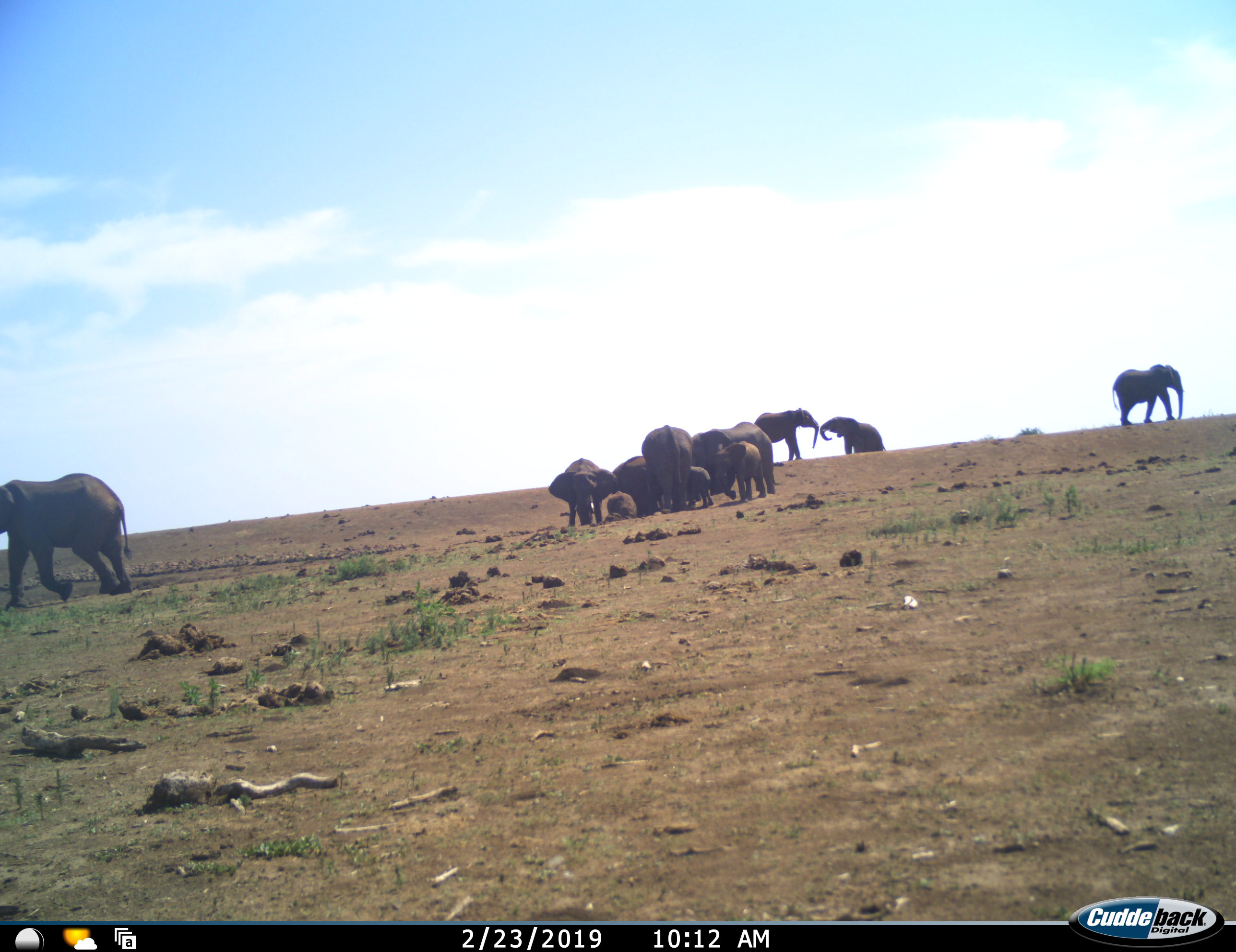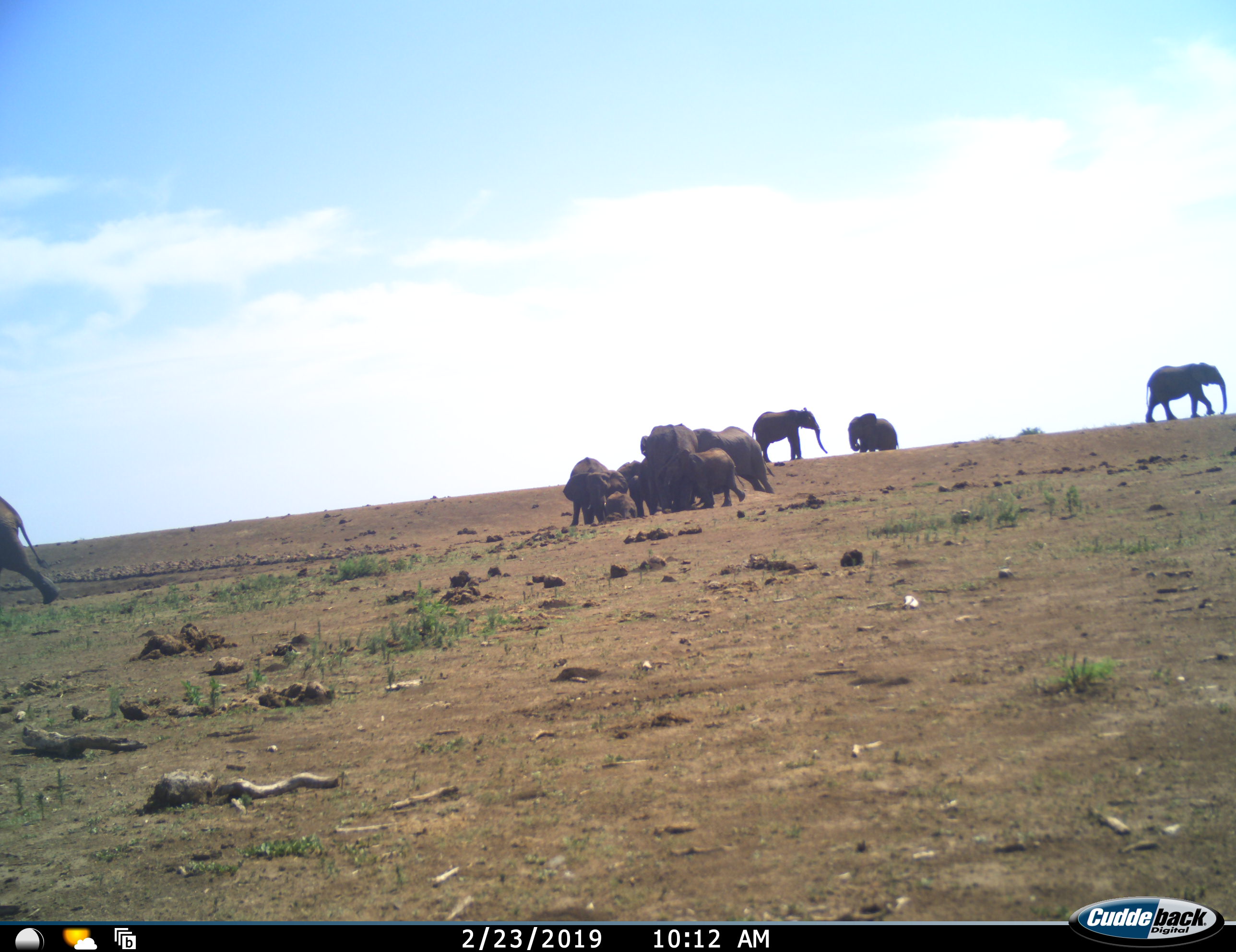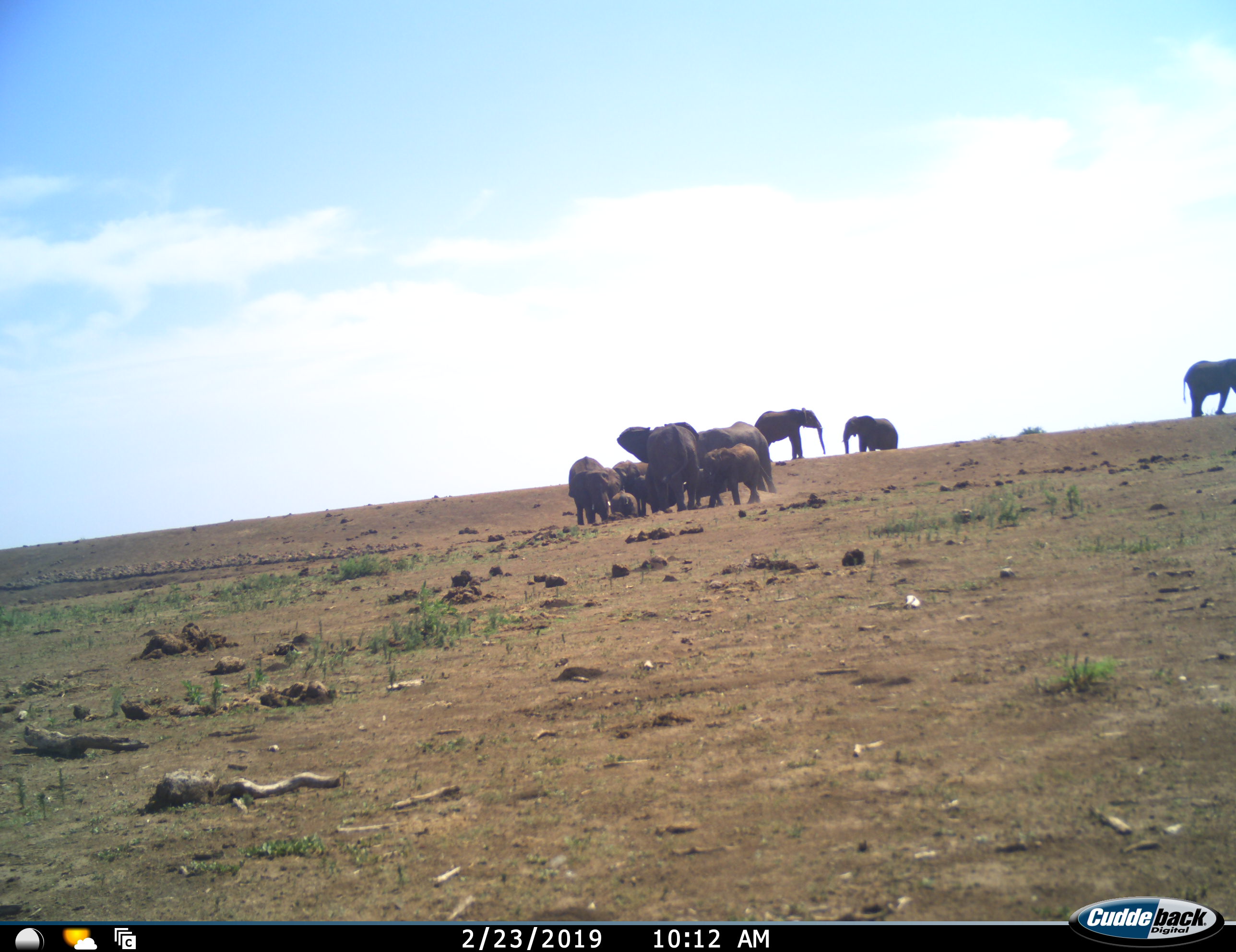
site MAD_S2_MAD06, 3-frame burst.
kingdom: Animalia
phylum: Chordata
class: Mammalia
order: Proboscidea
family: Elephantidae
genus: Loxodonta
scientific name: Loxodonta africana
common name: african bush elephant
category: elephant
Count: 11-50.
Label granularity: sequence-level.